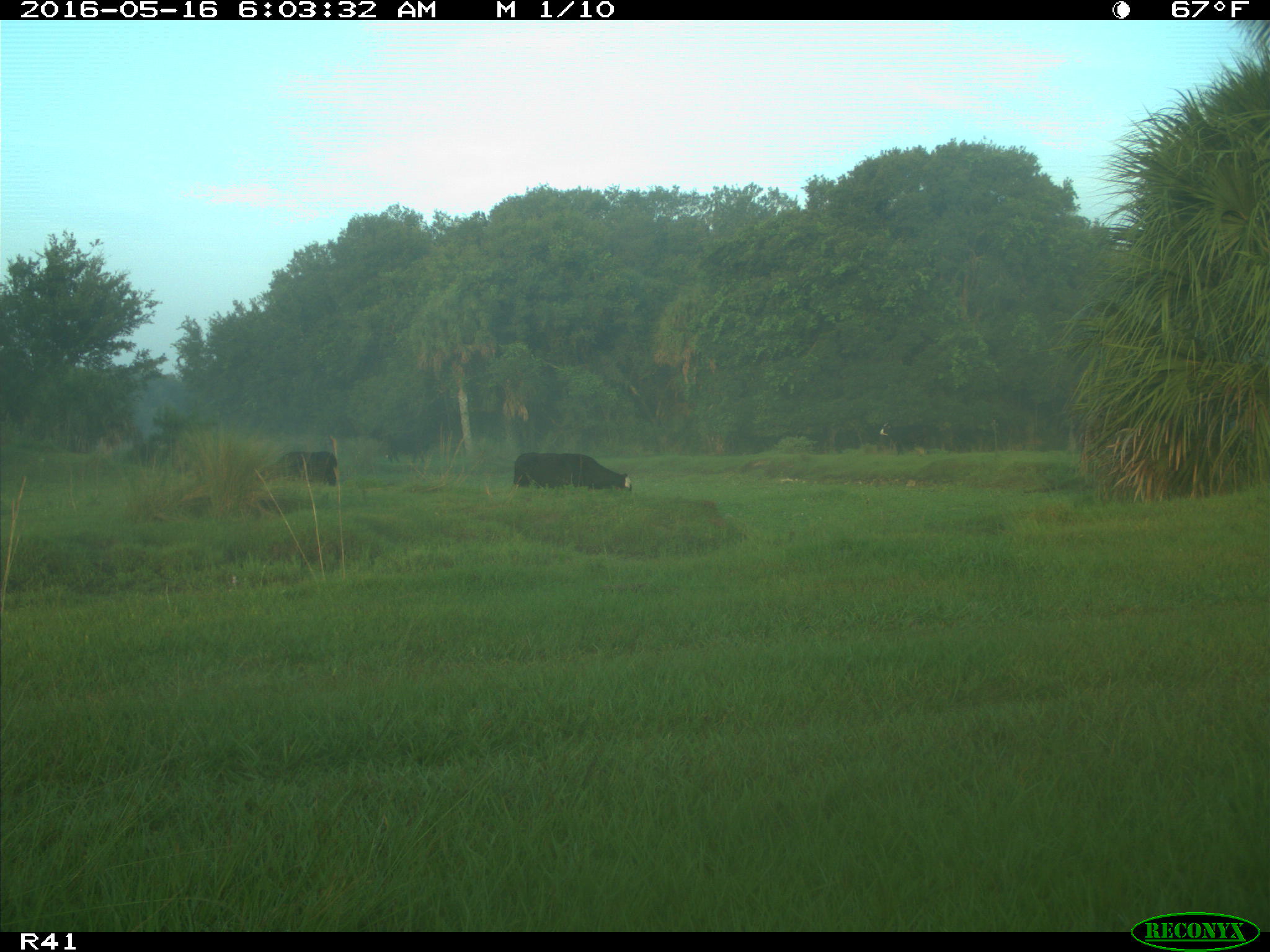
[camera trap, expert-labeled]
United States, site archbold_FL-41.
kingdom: Animalia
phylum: Chordata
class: Mammalia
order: Artiodactyla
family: Bovidae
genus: Bos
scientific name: Bos taurus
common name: domestic cow